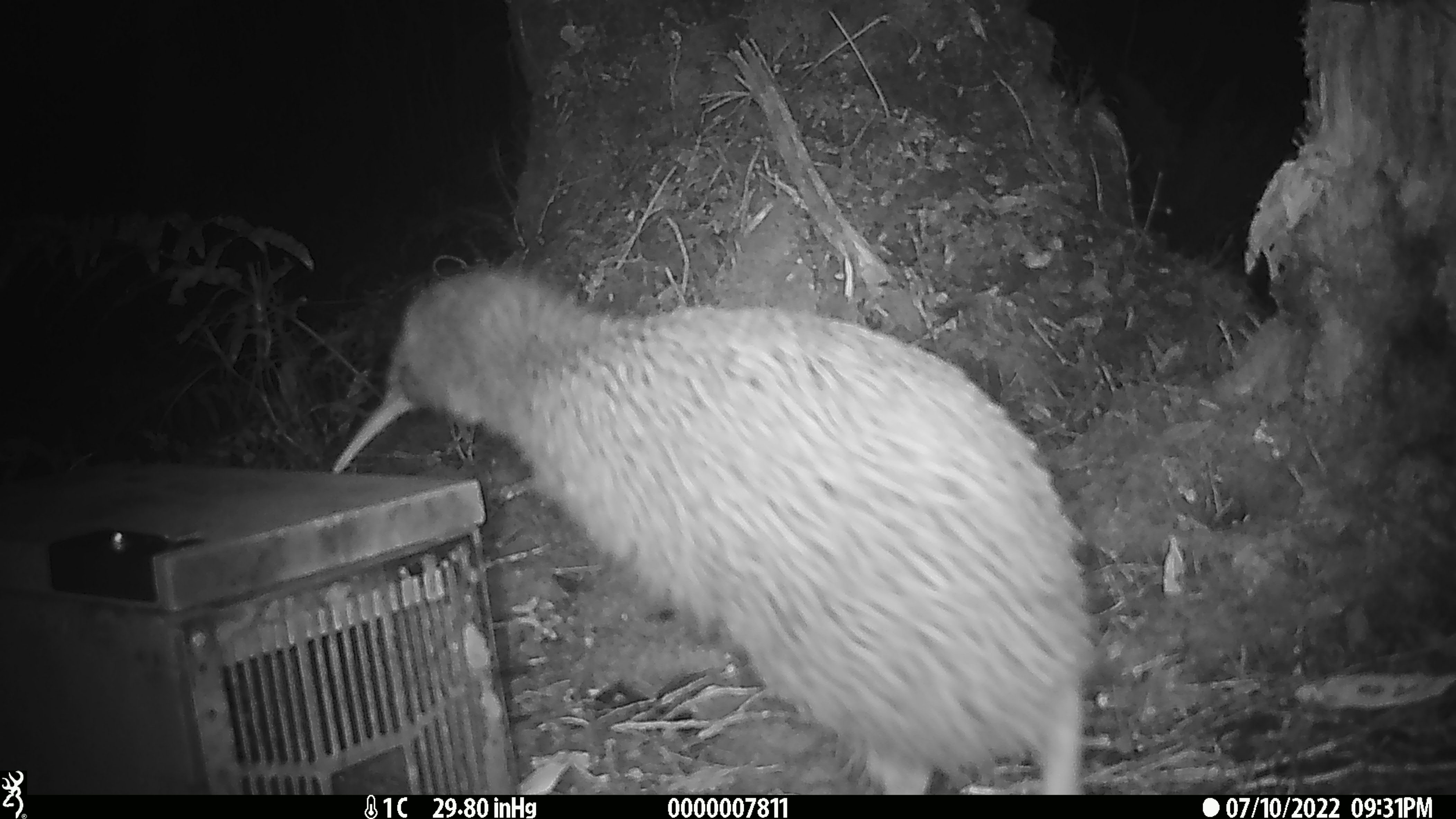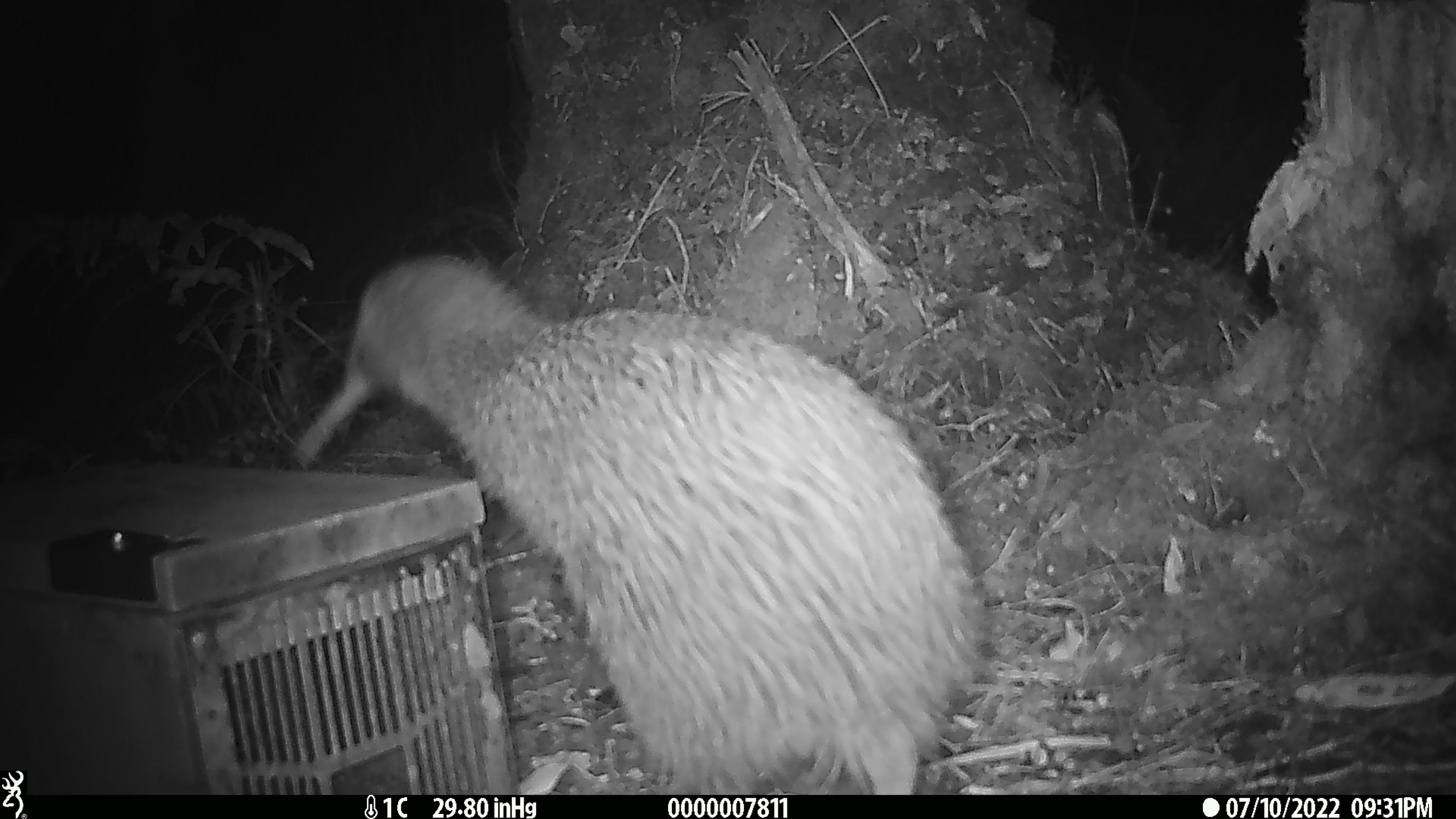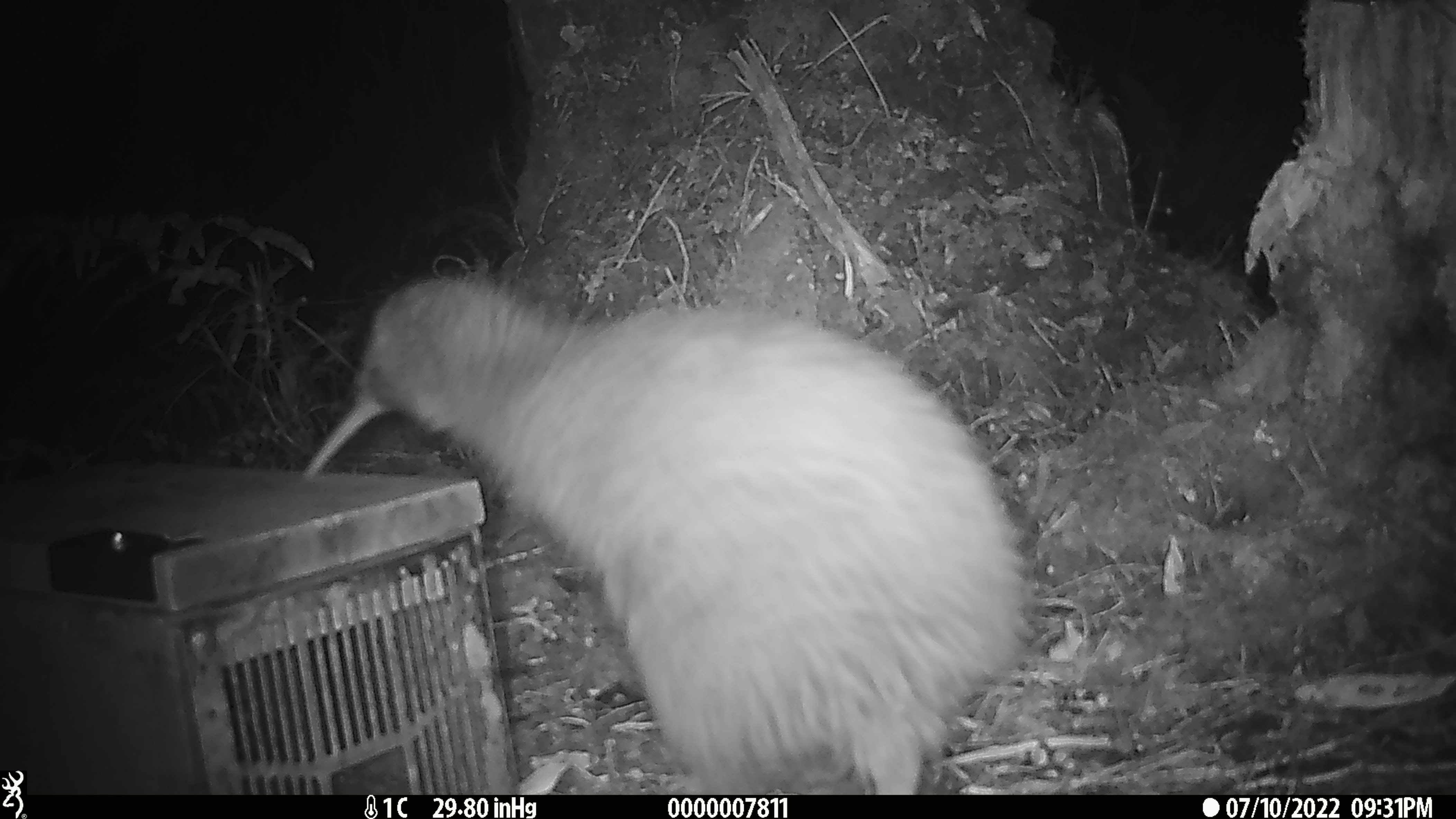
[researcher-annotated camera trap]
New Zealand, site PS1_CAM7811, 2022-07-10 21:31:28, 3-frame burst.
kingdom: Animalia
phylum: Chordata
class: Aves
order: Apterygiformes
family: Apterygidae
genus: Apteryx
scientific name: Apteryx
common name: kiwi